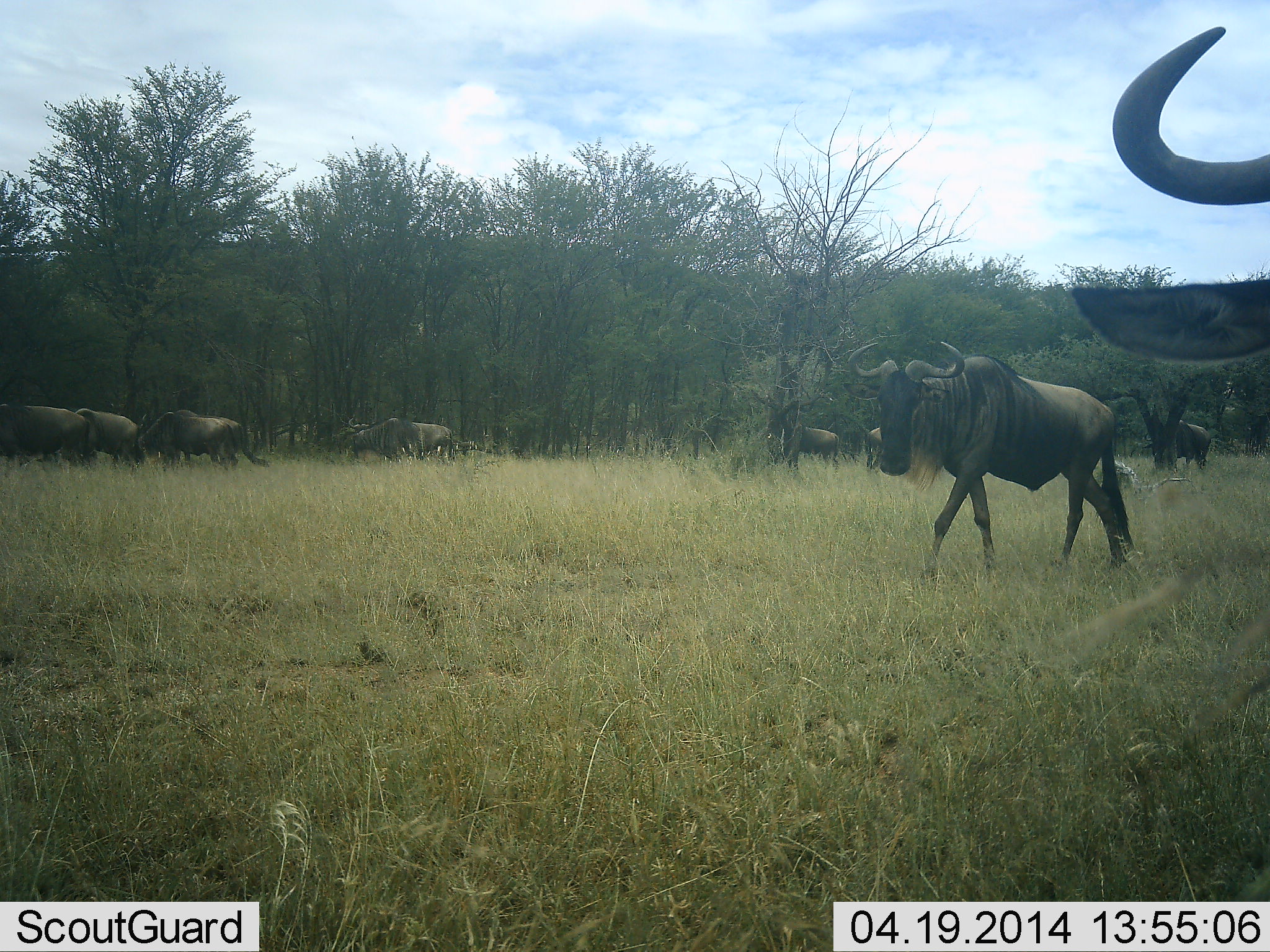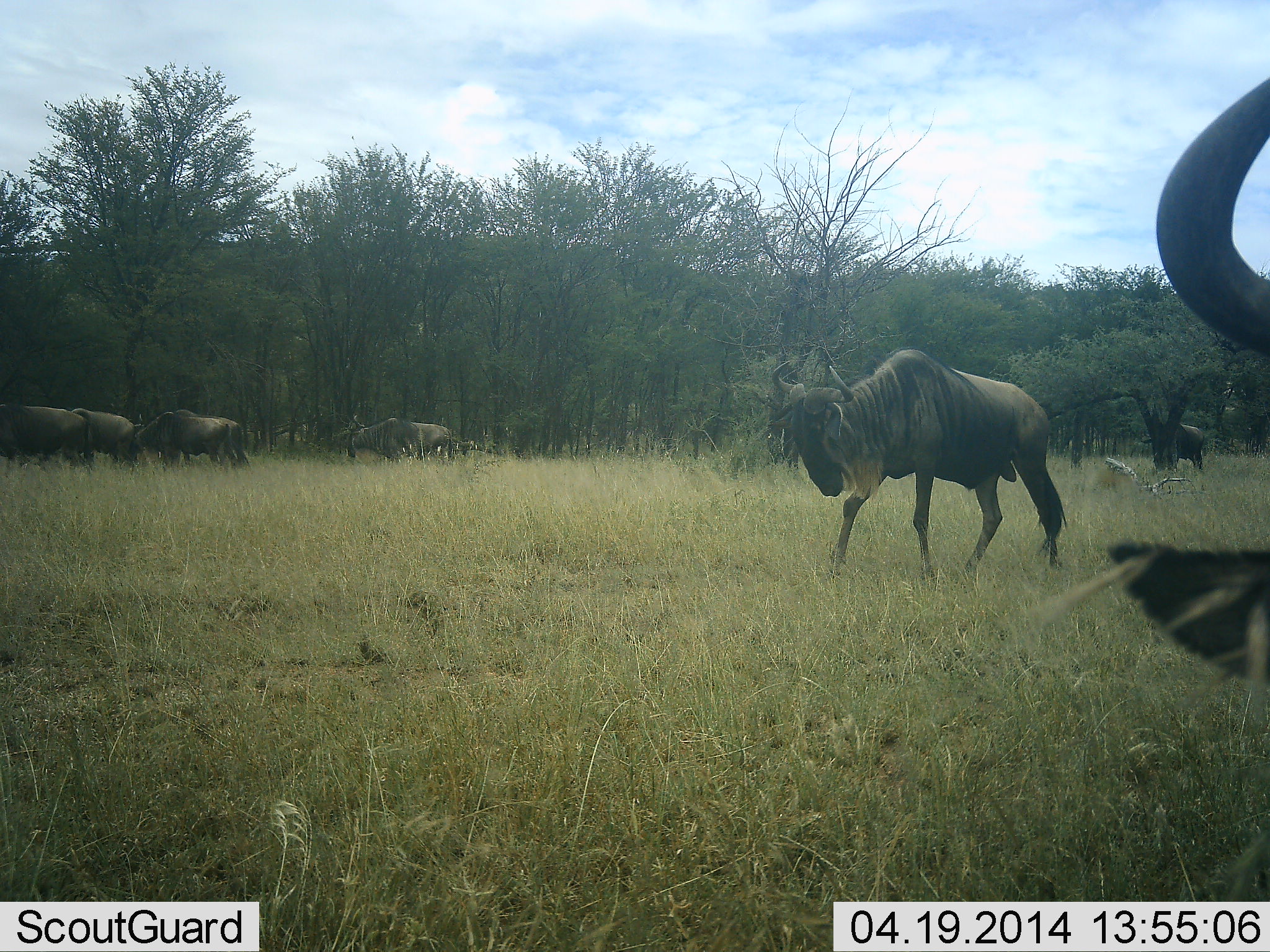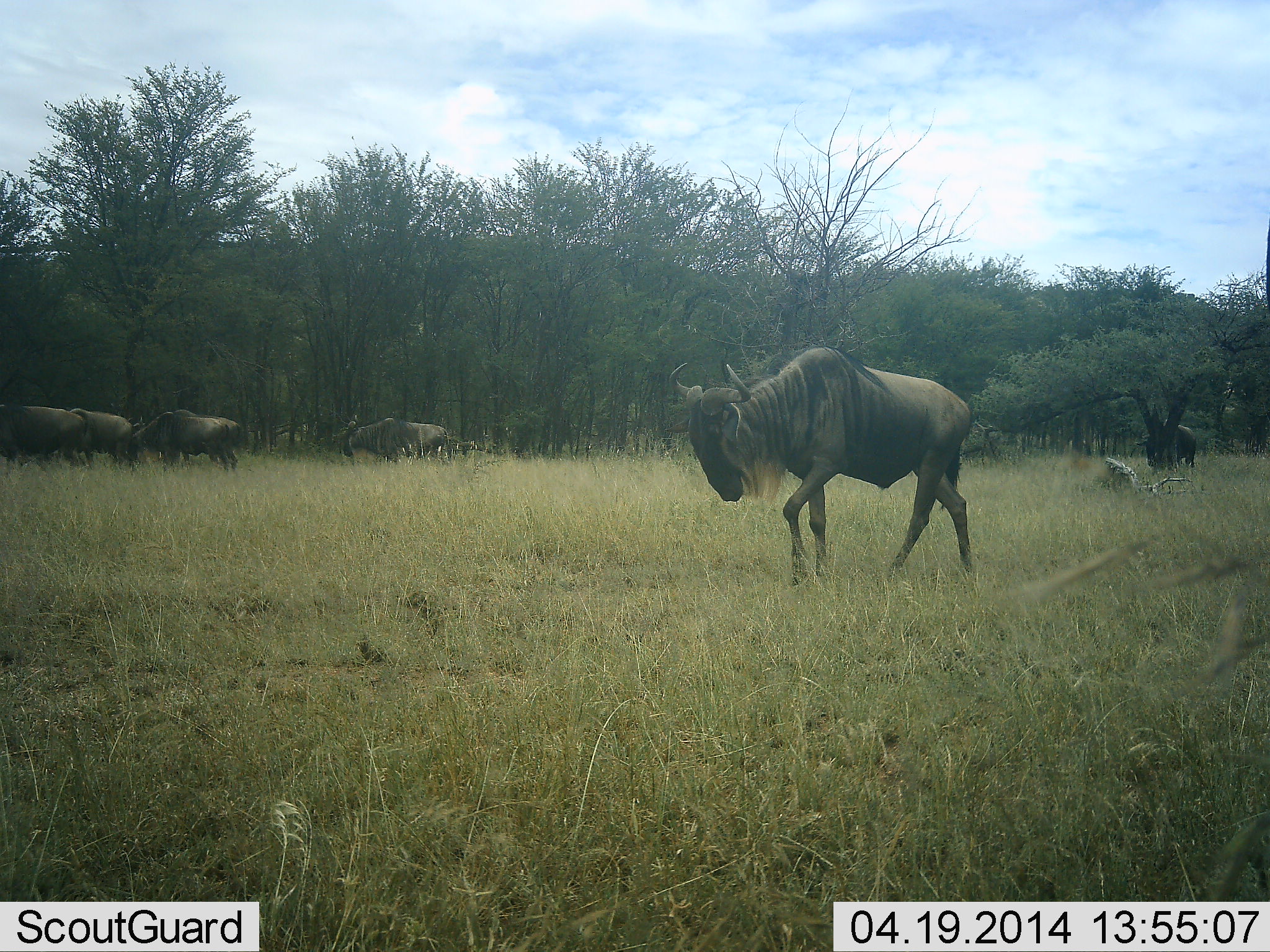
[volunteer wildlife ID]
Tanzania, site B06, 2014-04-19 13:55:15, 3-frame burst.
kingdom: Animalia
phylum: Chordata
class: Mammalia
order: Artiodactyla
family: Bovidae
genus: Connochaetes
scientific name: Connochaetes taurinus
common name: blue wildebeest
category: wildebeest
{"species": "wildebeest (blue wildebeest) (Connochaetes taurinus)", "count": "9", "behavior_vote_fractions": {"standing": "30%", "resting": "0%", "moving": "100%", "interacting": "0%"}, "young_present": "0%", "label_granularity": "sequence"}